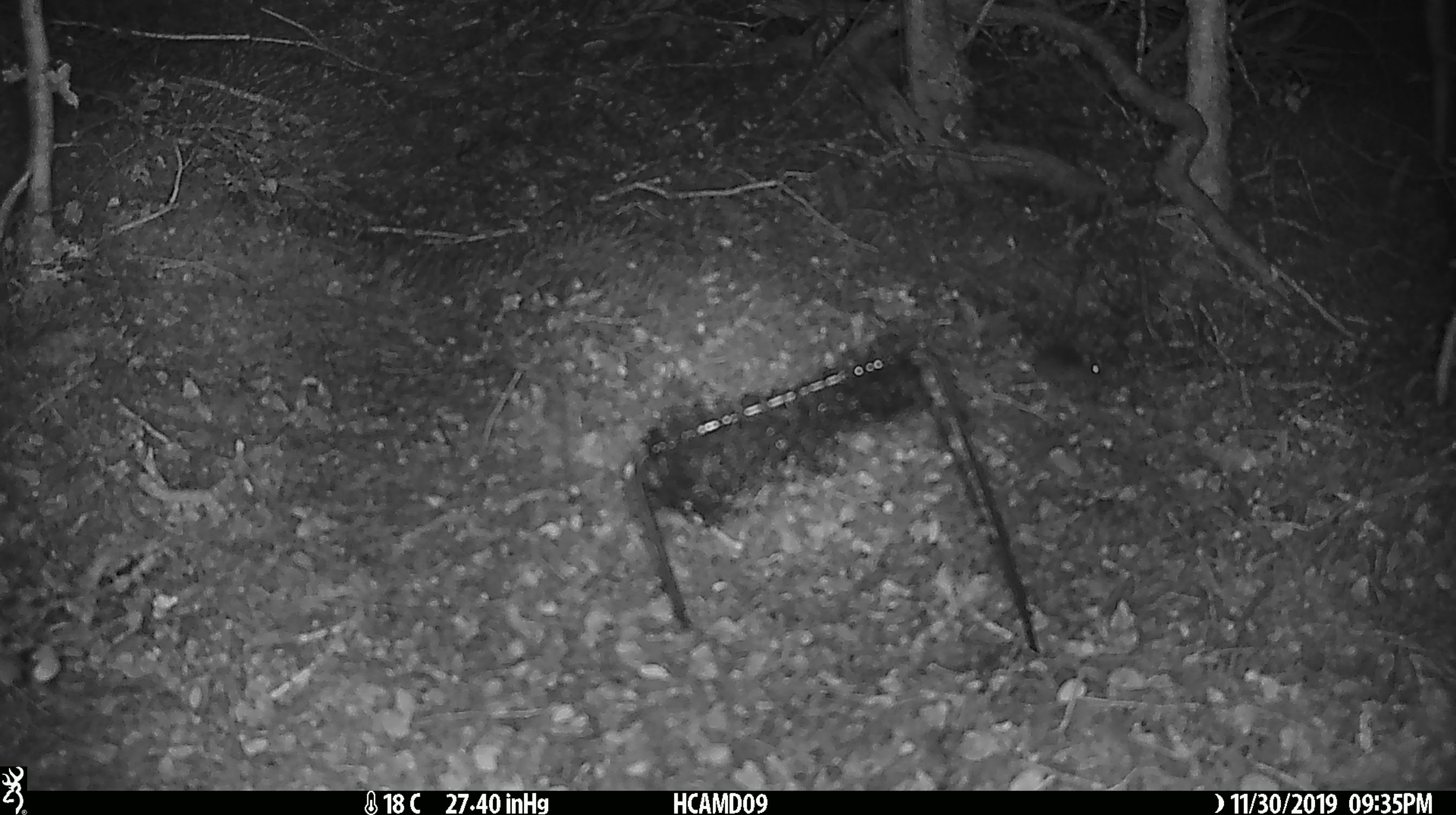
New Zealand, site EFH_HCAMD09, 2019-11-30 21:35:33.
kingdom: Animalia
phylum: Chordata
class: Mammalia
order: Rodentia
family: Muridae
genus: Mus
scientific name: Mus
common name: mouse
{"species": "mouse (Mus)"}